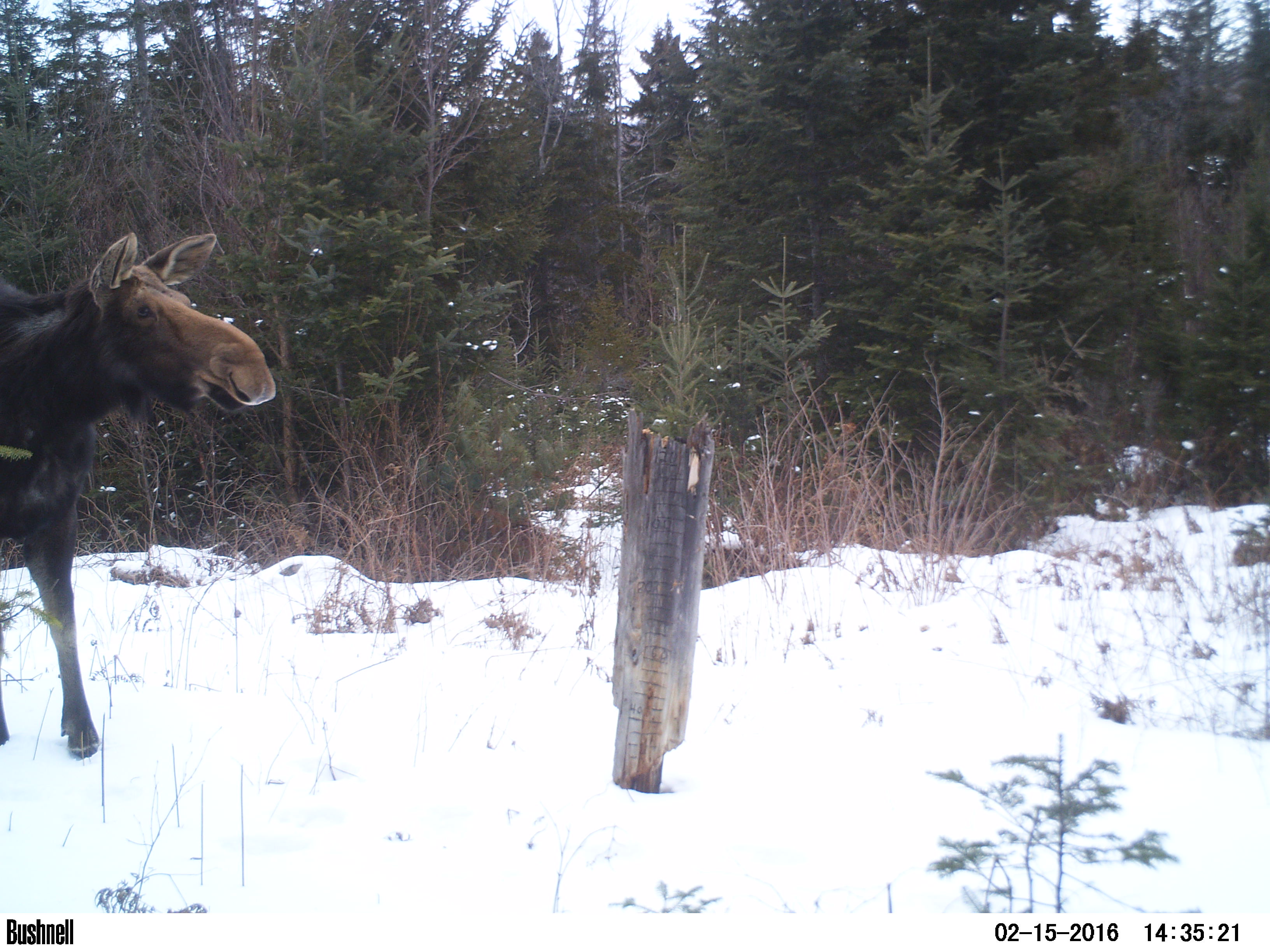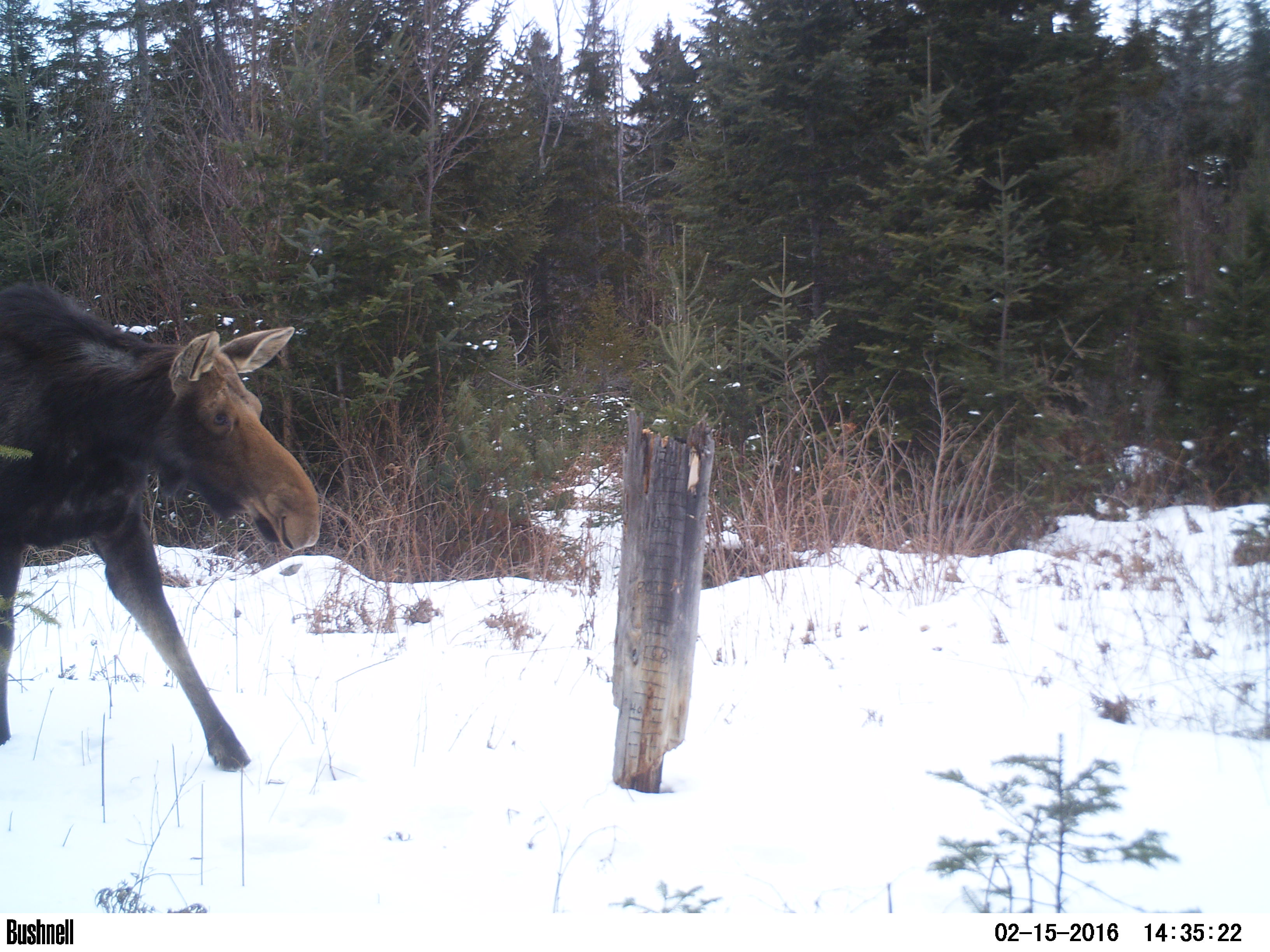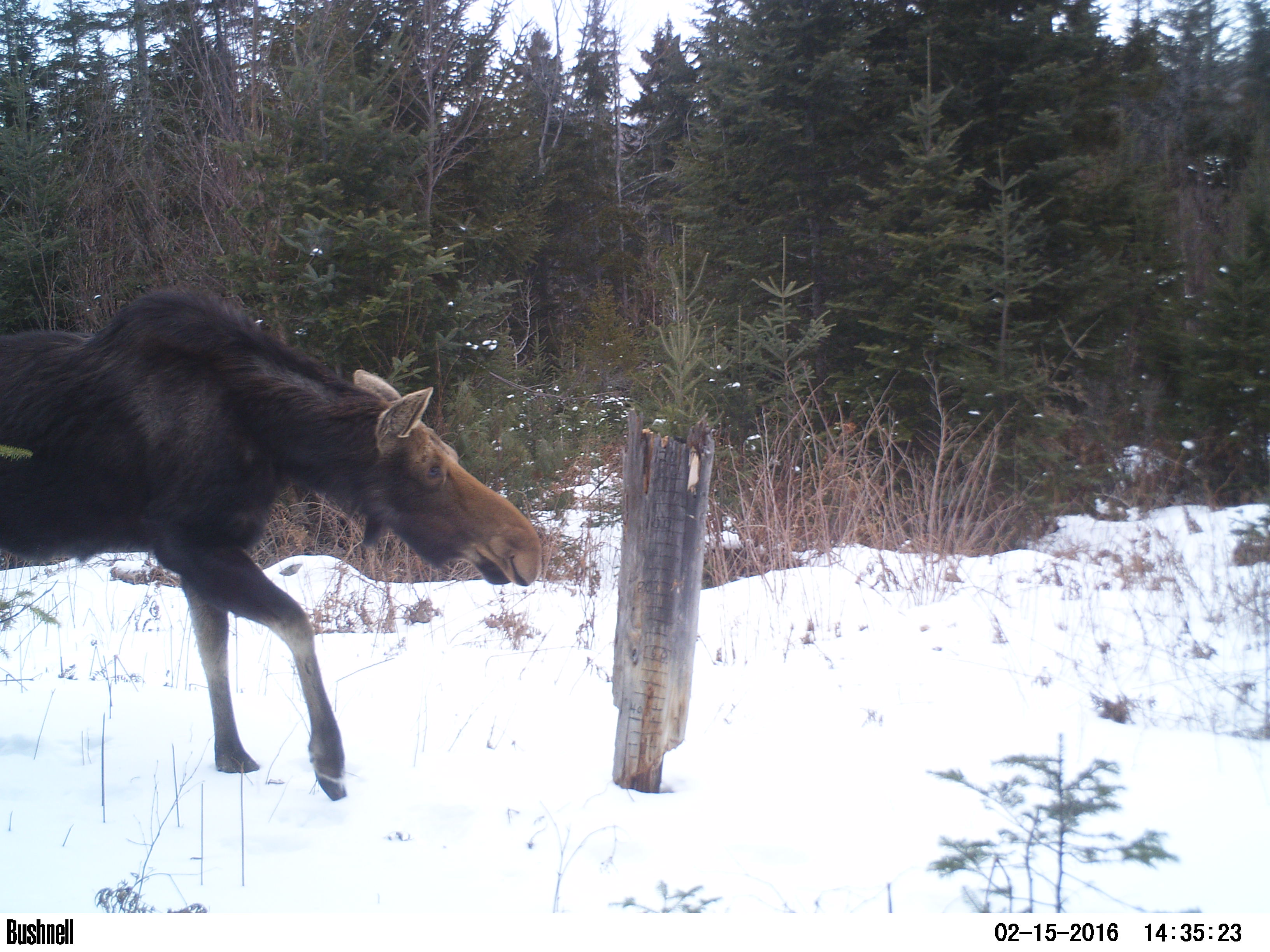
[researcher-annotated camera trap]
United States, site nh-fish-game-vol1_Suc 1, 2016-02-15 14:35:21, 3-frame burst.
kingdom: Animalia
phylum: Chordata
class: Mammalia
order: Artiodactyla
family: Cervidae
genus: Alces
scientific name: Alces alces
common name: moose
Moose (Alces alces).